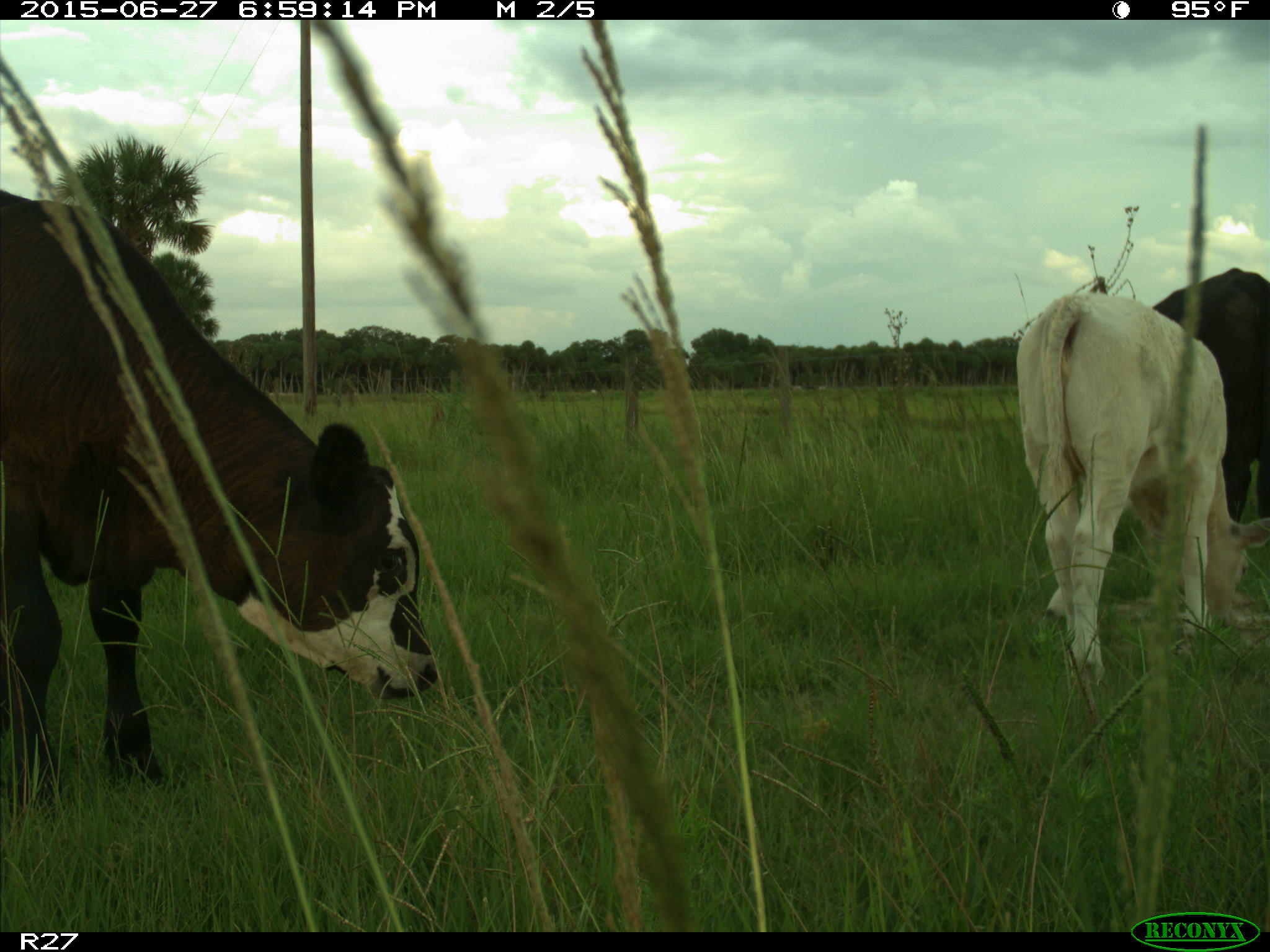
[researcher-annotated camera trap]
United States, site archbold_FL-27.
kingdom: Animalia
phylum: Chordata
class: Mammalia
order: Artiodactyla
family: Bovidae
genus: Bos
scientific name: Bos taurus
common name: domestic cow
Bos taurus (domestic cow).